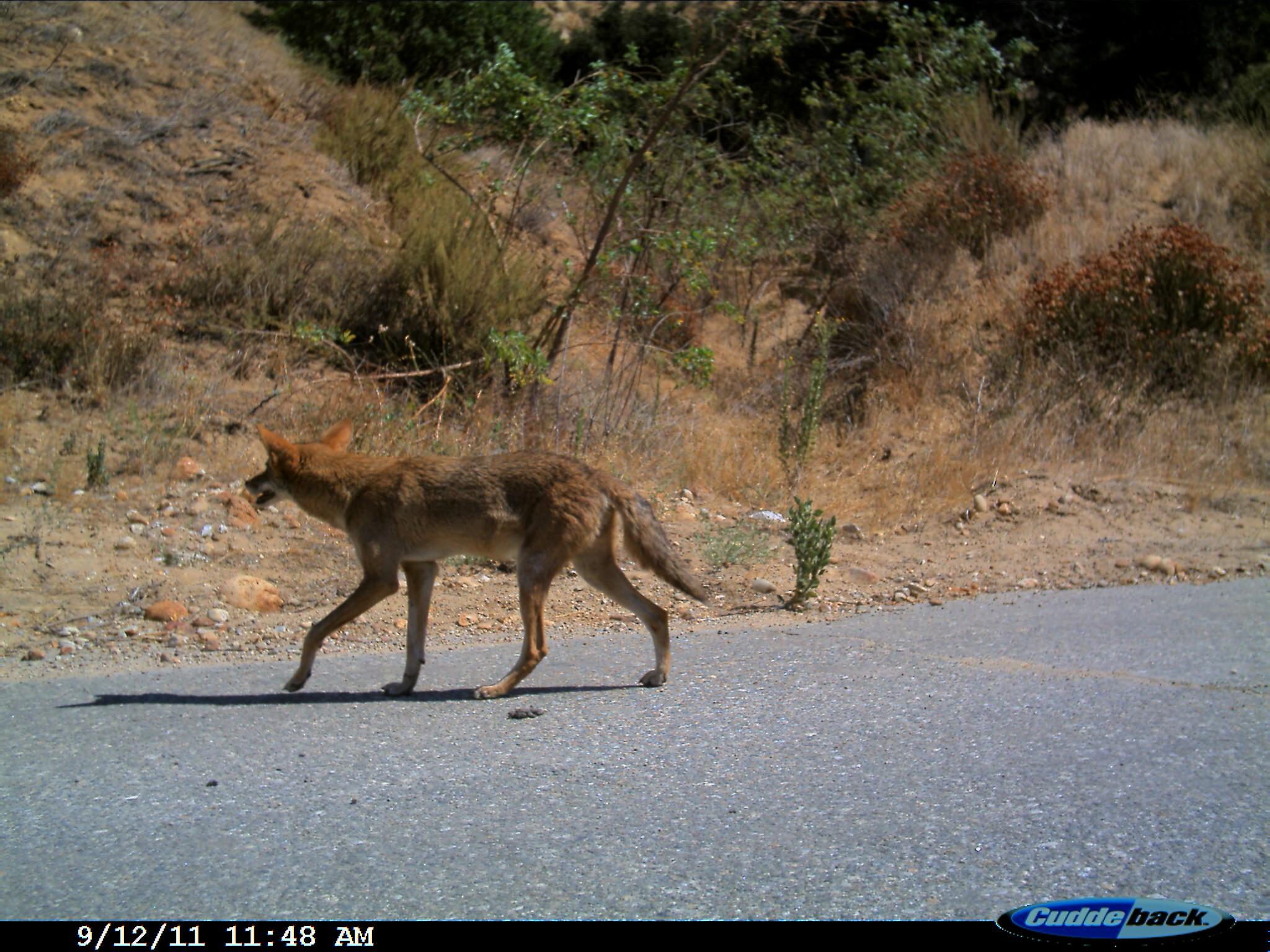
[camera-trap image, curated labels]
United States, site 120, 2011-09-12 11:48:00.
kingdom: Animalia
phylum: Chordata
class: Mammalia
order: Carnivora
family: Canidae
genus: Canis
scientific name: Canis latrans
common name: coyote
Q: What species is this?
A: Coyote (Canis latrans).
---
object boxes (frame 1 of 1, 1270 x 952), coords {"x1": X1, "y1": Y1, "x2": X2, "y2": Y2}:
coyote: {"x1": 230, "y1": 406, "x2": 735, "y2": 703}